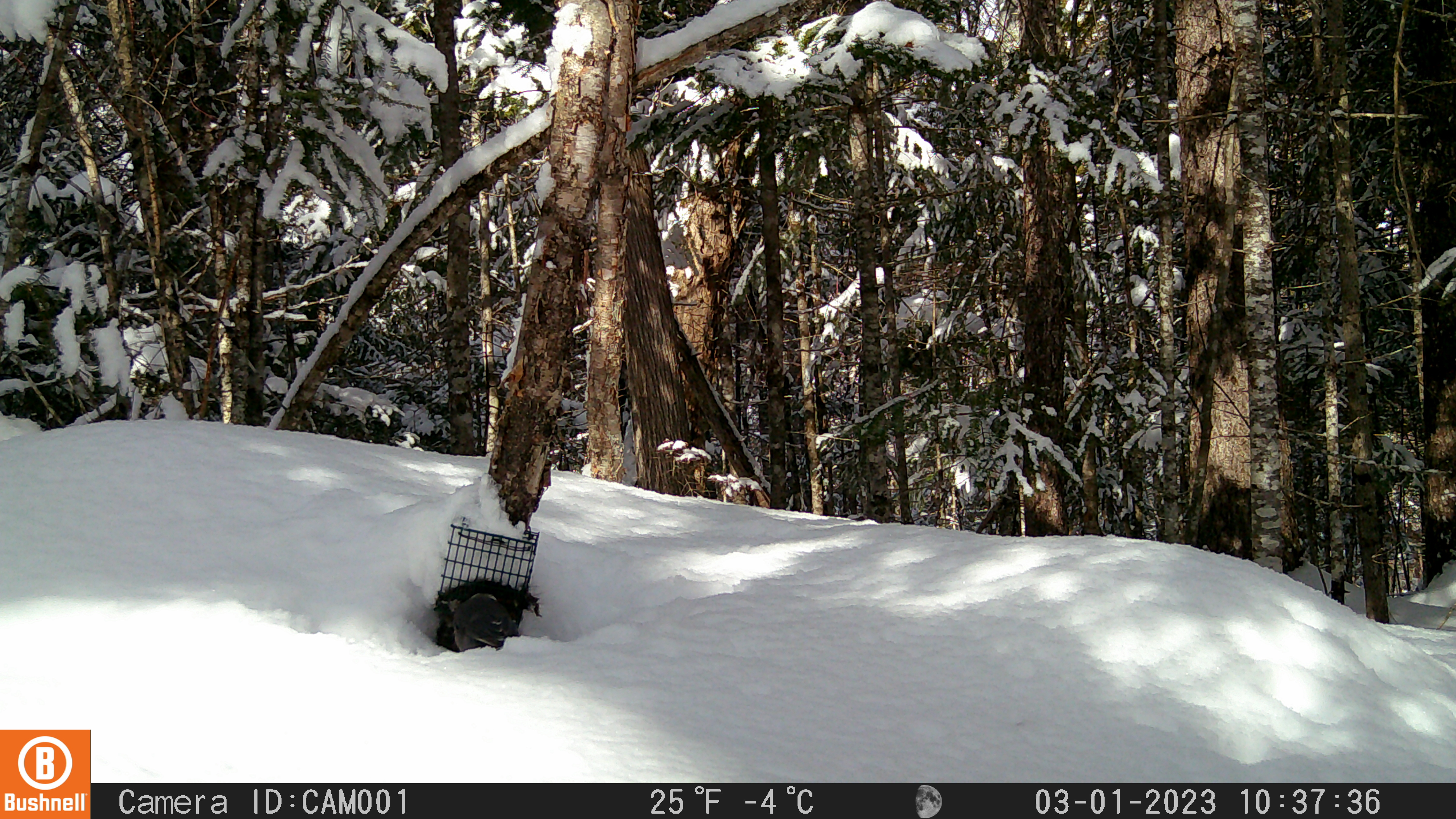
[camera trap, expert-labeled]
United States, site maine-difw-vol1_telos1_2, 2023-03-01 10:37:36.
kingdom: Animalia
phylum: Chordata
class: Aves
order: Passeriformes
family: Corvidae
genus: Perisoreus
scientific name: Perisoreus canadensis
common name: canada jay